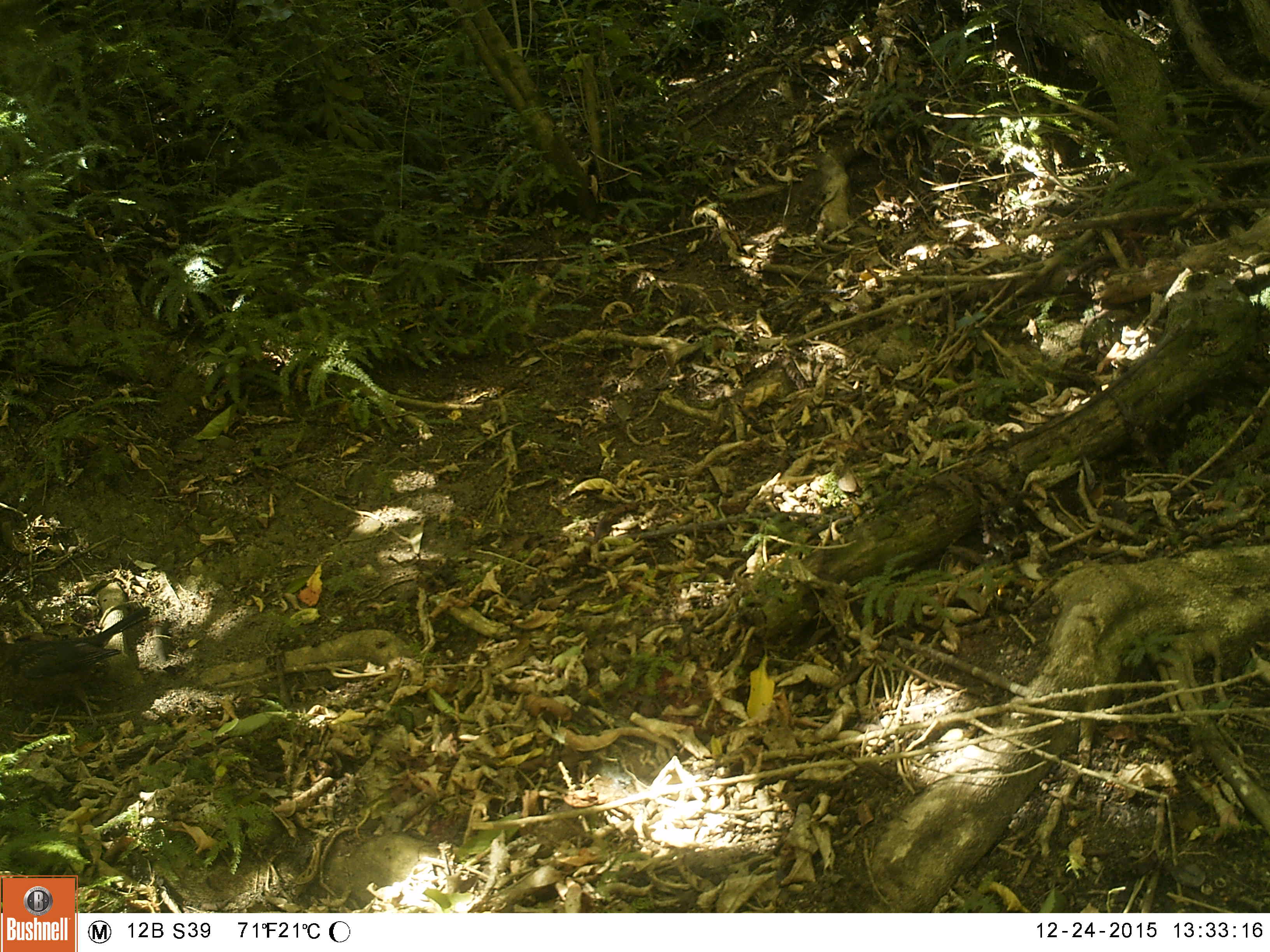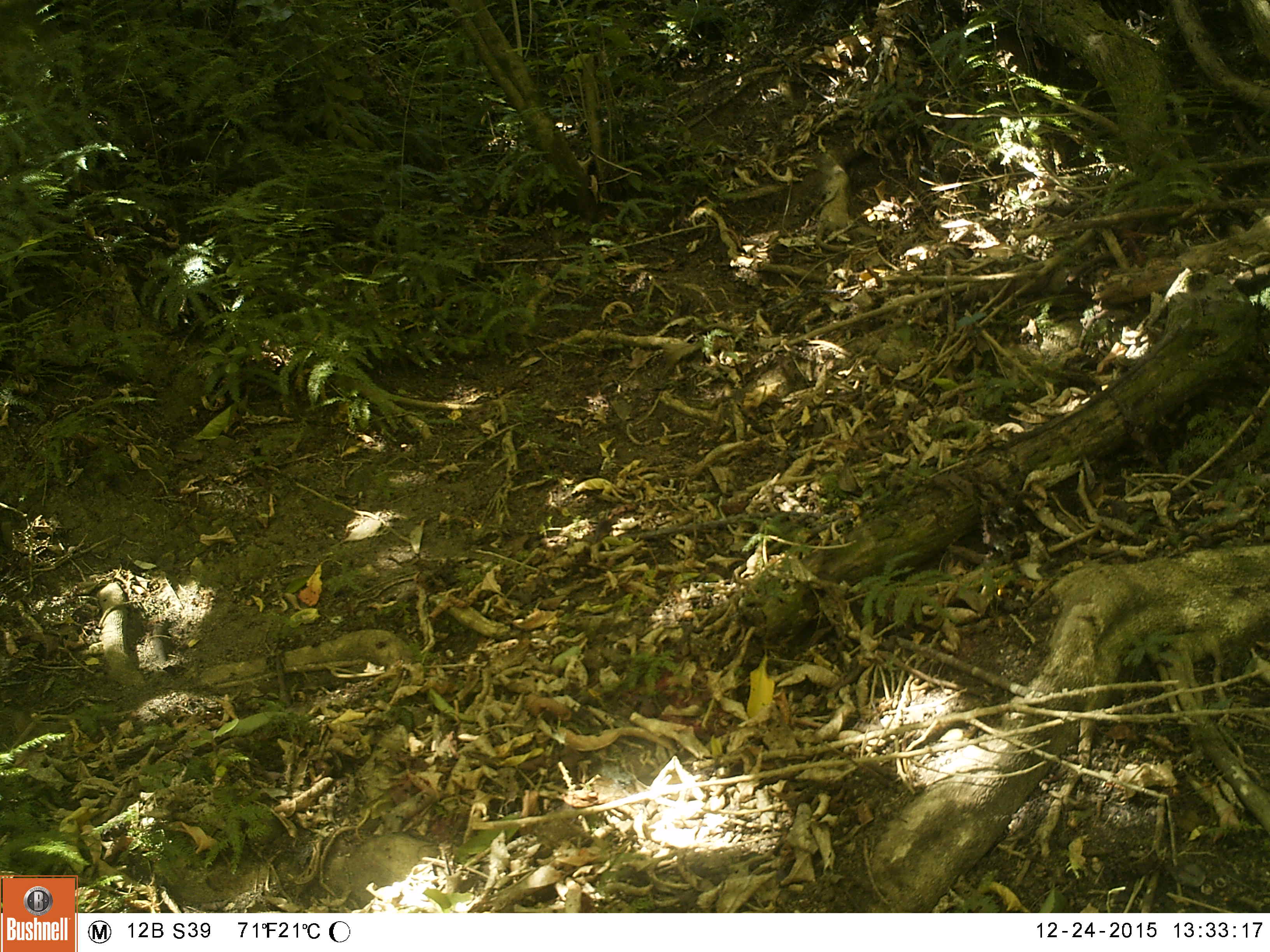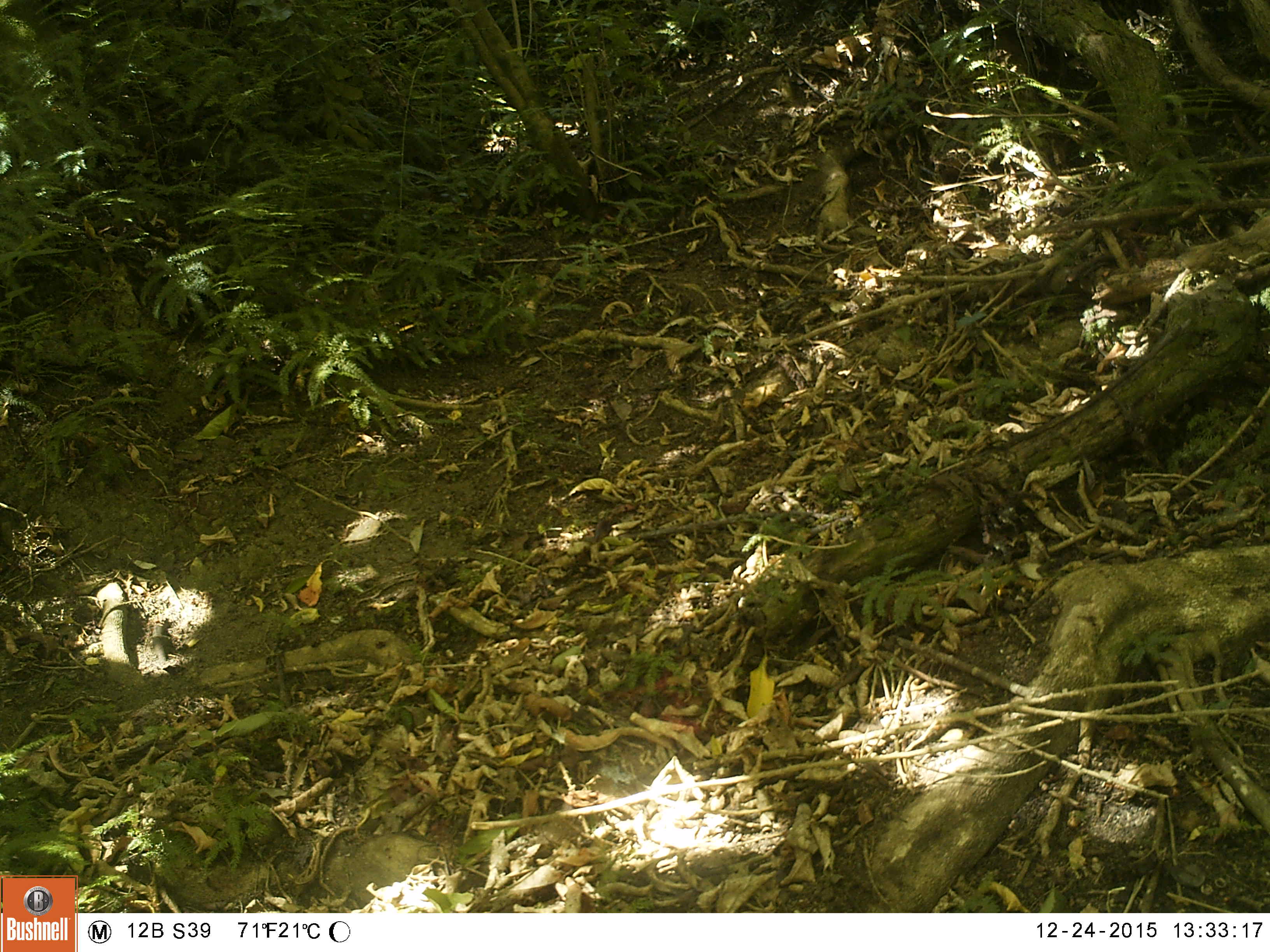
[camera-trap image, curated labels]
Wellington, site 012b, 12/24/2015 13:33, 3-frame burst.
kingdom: Animalia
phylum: Chordata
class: Aves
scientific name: Aves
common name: bird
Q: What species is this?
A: Bird (Aves).